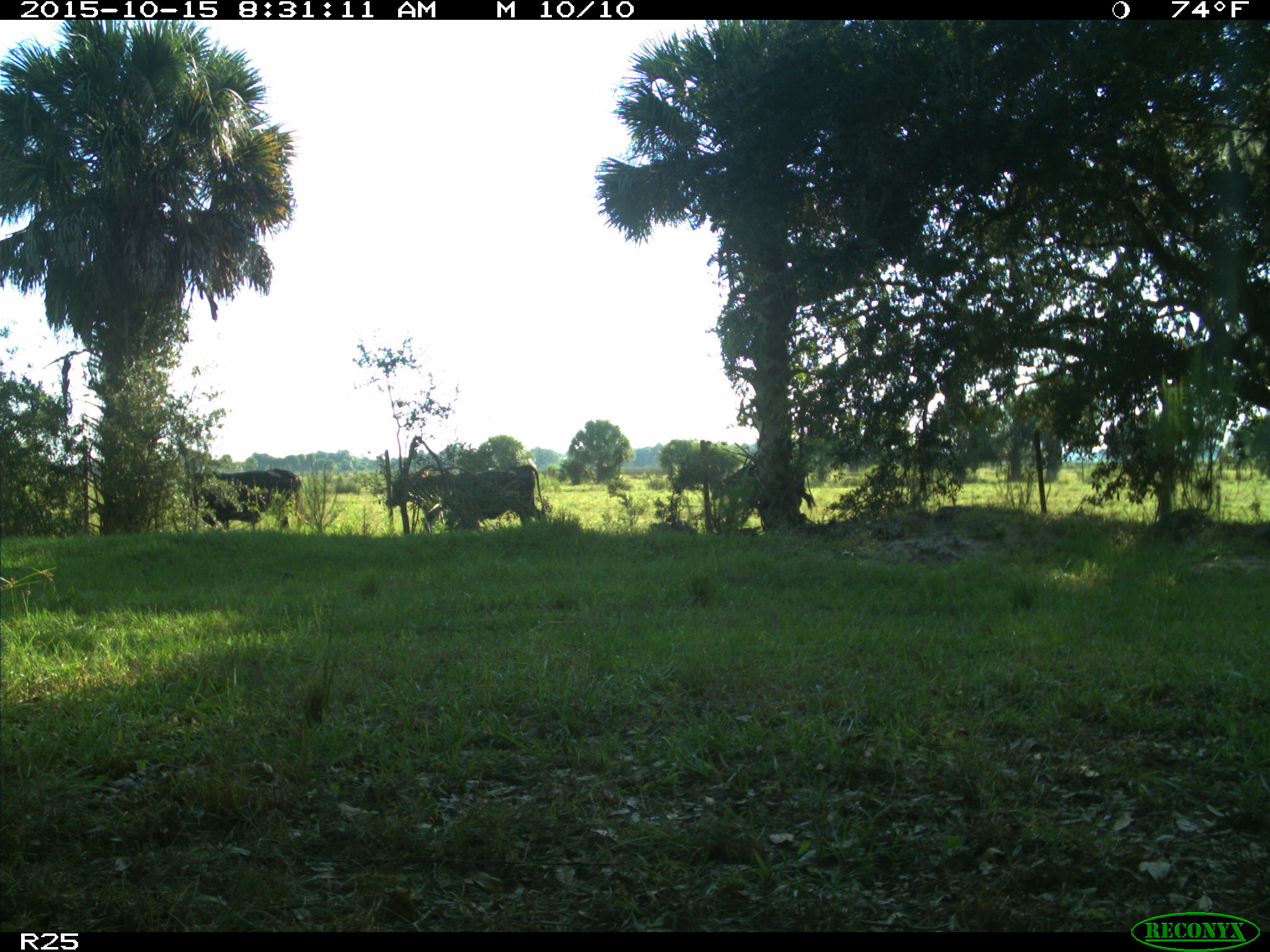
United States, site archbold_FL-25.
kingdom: Animalia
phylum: Chordata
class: Mammalia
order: Artiodactyla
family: Bovidae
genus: Bos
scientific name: Bos taurus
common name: domestic cow